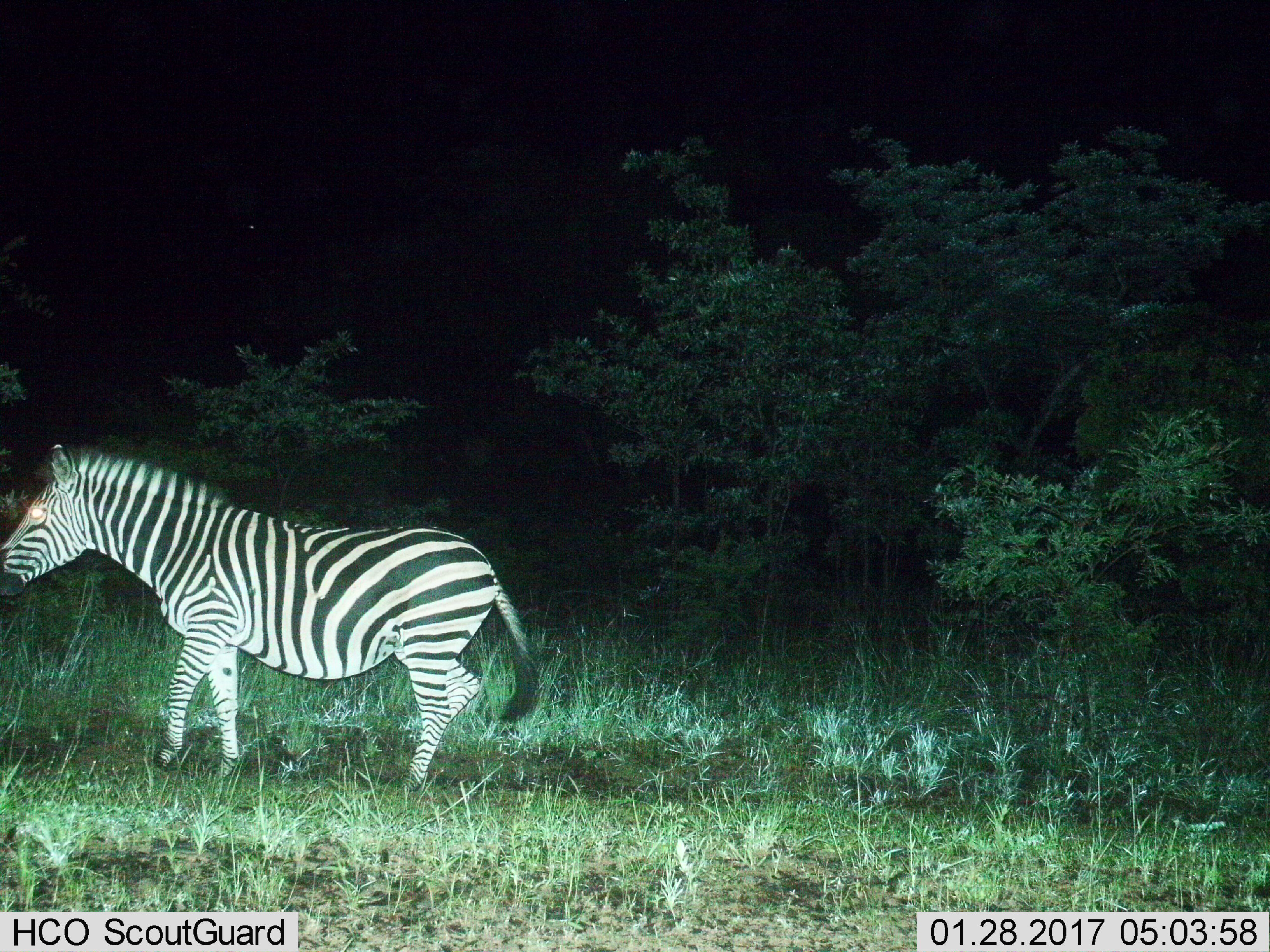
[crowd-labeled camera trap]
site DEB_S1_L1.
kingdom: Animalia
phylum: Chordata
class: Mammalia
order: Perissodactyla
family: Equidae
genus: Equus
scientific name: Equus quagga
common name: plains zebra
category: zebraplains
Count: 1.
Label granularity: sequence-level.